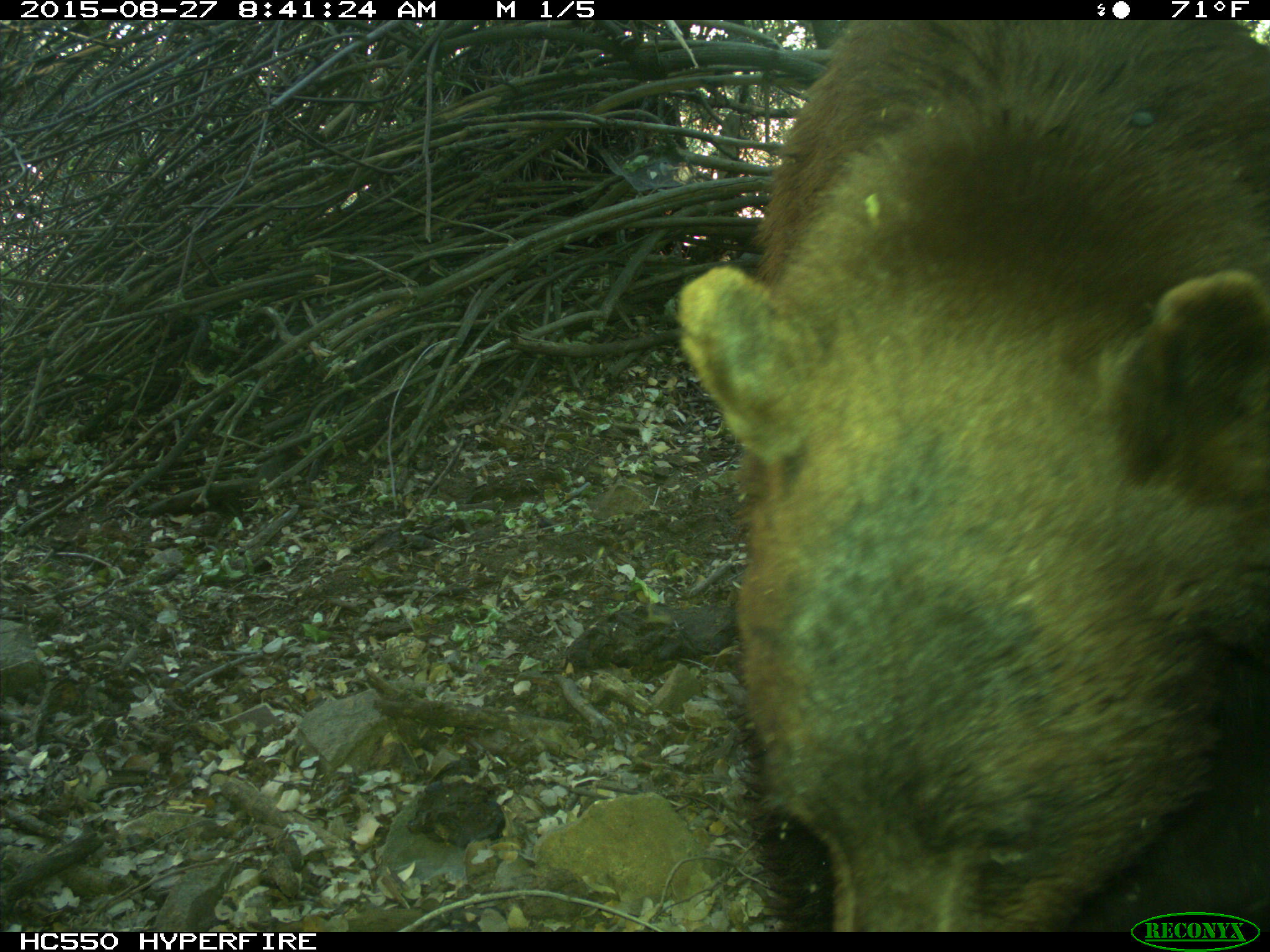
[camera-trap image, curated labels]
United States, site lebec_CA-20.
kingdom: Animalia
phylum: Chordata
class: Mammalia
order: Carnivora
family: Ursidae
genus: Ursus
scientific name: Ursus americanus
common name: american black bear